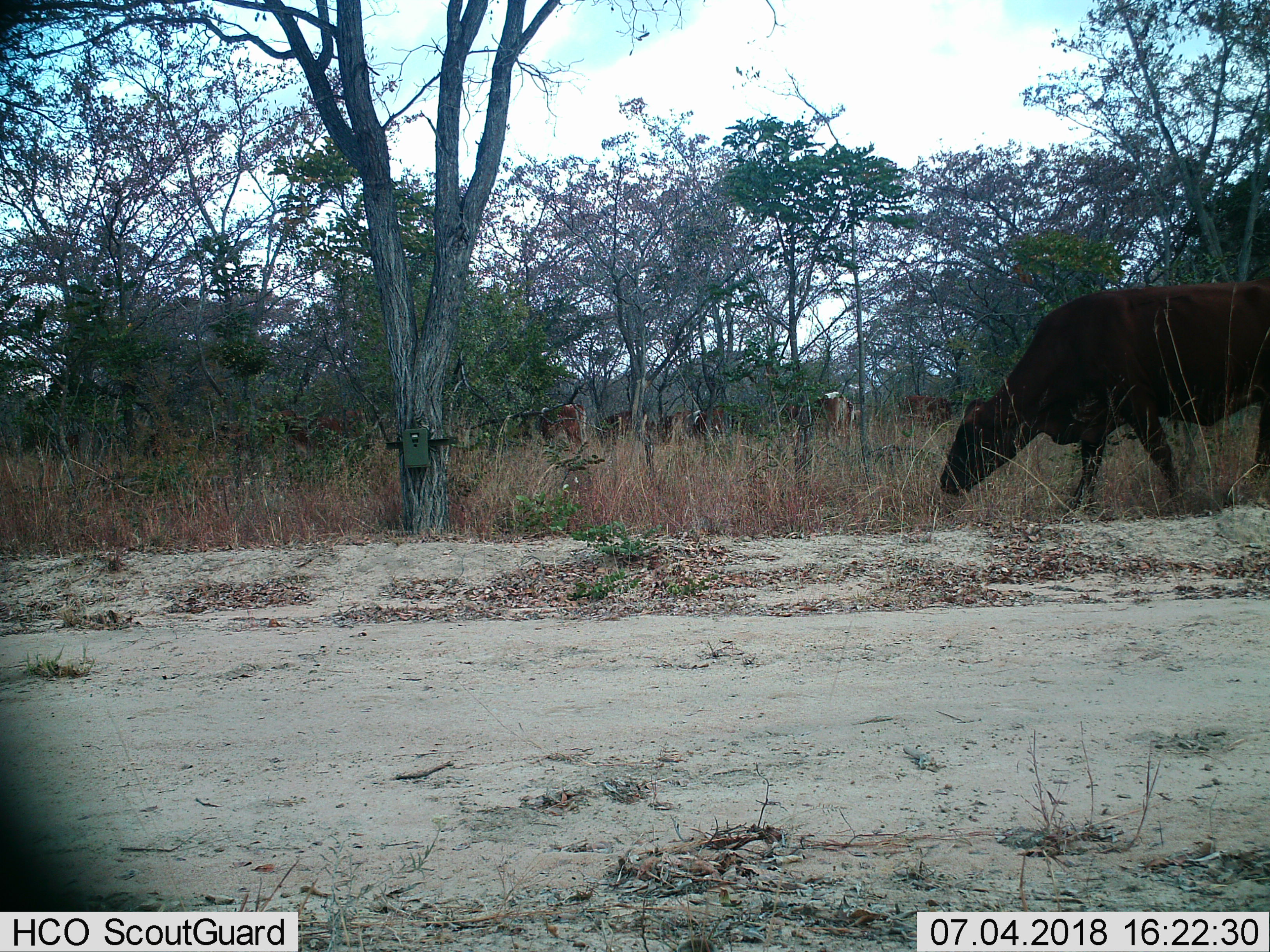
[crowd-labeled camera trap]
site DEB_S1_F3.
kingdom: Animalia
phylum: Chordata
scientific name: Vertebrata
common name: domestic animal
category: domesticanimal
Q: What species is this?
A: Domesticanimal (domestic animal) (Vertebrata).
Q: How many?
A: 8.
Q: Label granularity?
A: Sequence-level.